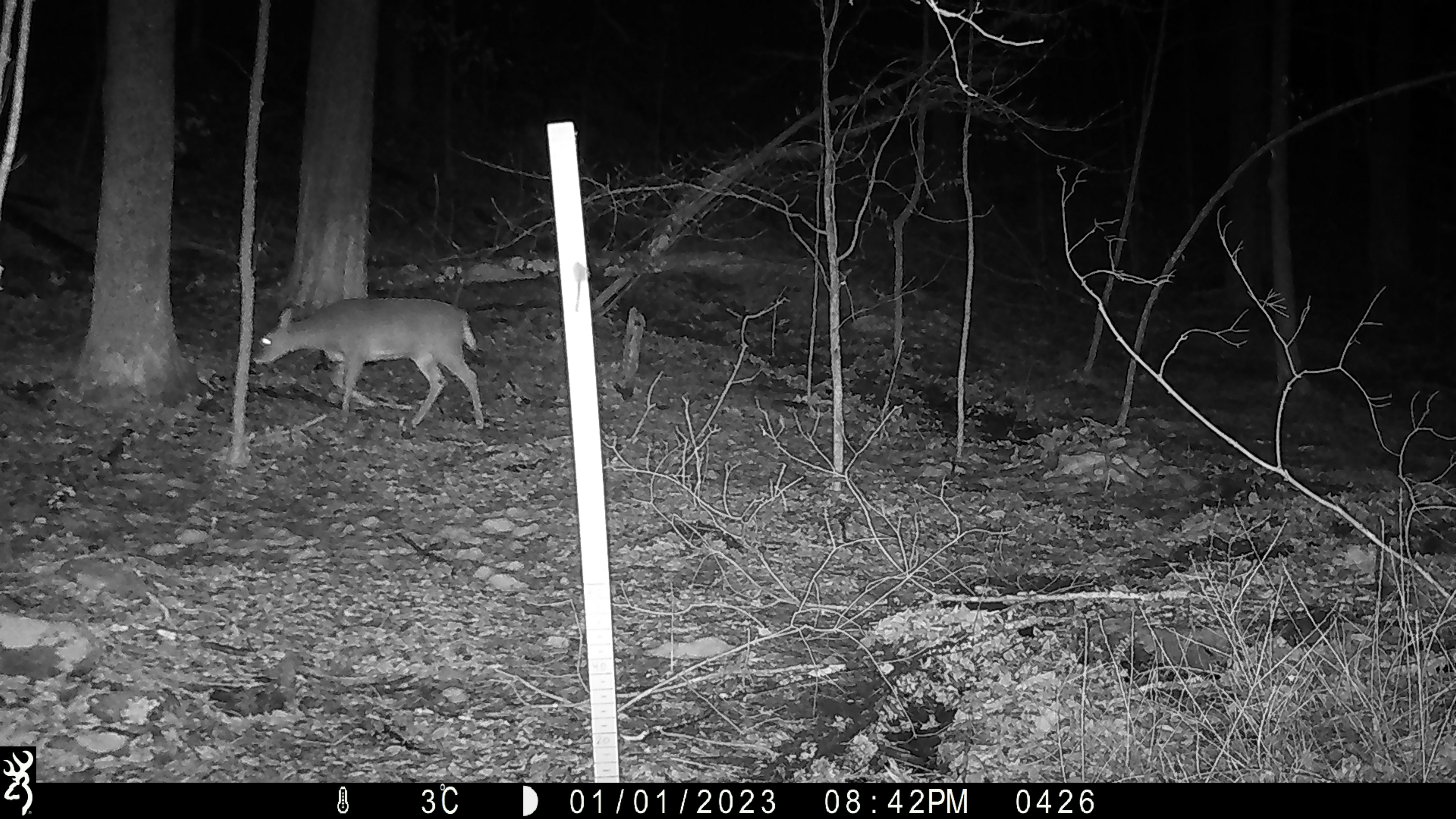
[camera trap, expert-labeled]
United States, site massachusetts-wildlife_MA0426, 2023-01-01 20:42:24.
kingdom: Animalia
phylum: Chordata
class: Mammalia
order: Artiodactyla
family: Cervidae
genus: Odocoileus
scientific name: Odocoileus virginianus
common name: white-tailed deer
White-tailed deer (Odocoileus virginianus).